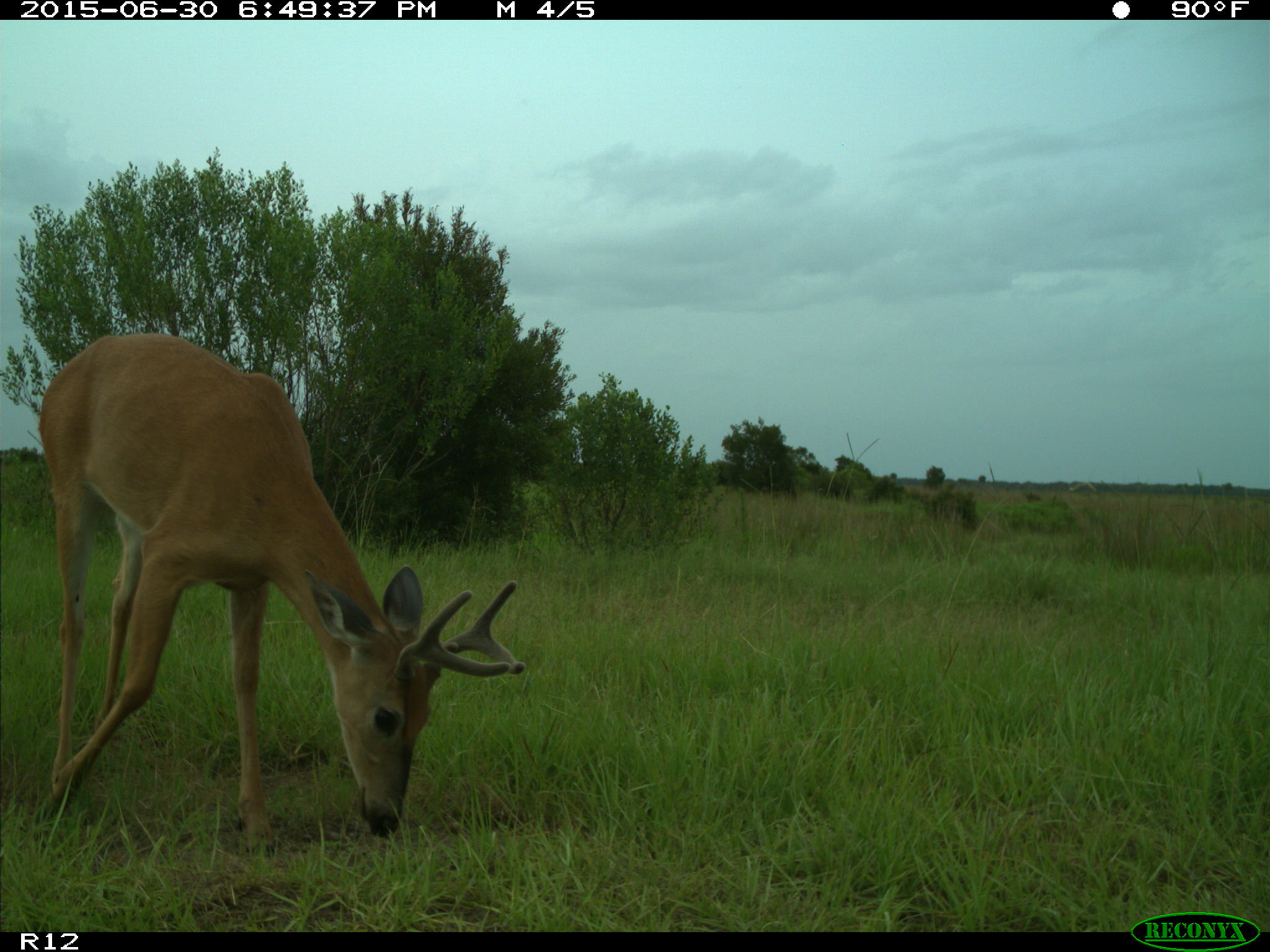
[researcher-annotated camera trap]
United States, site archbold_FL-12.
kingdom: Animalia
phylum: Chordata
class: Mammalia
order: Artiodactyla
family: Cervidae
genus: Odocoileus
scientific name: Odocoileus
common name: deer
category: unidentified deer